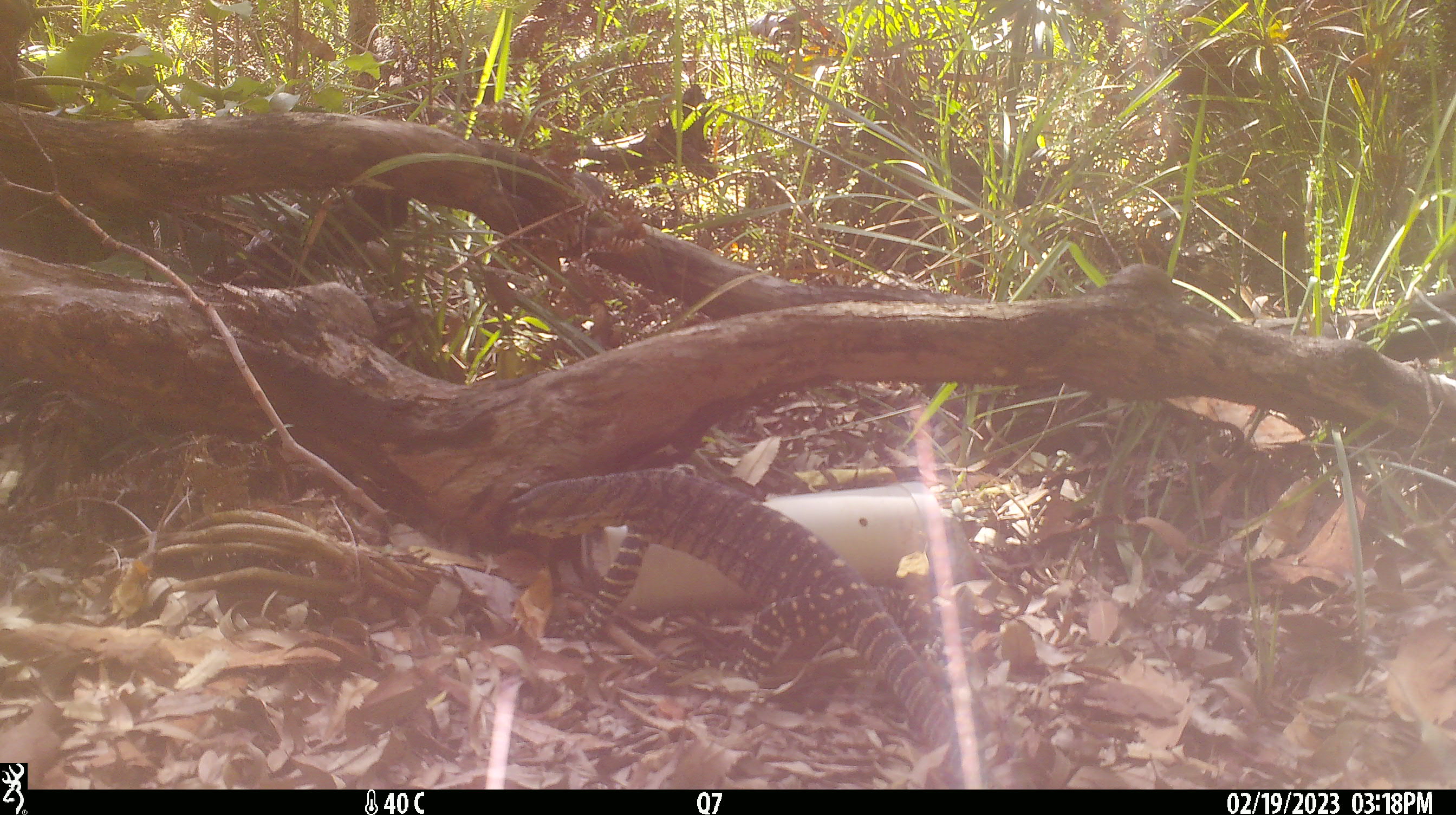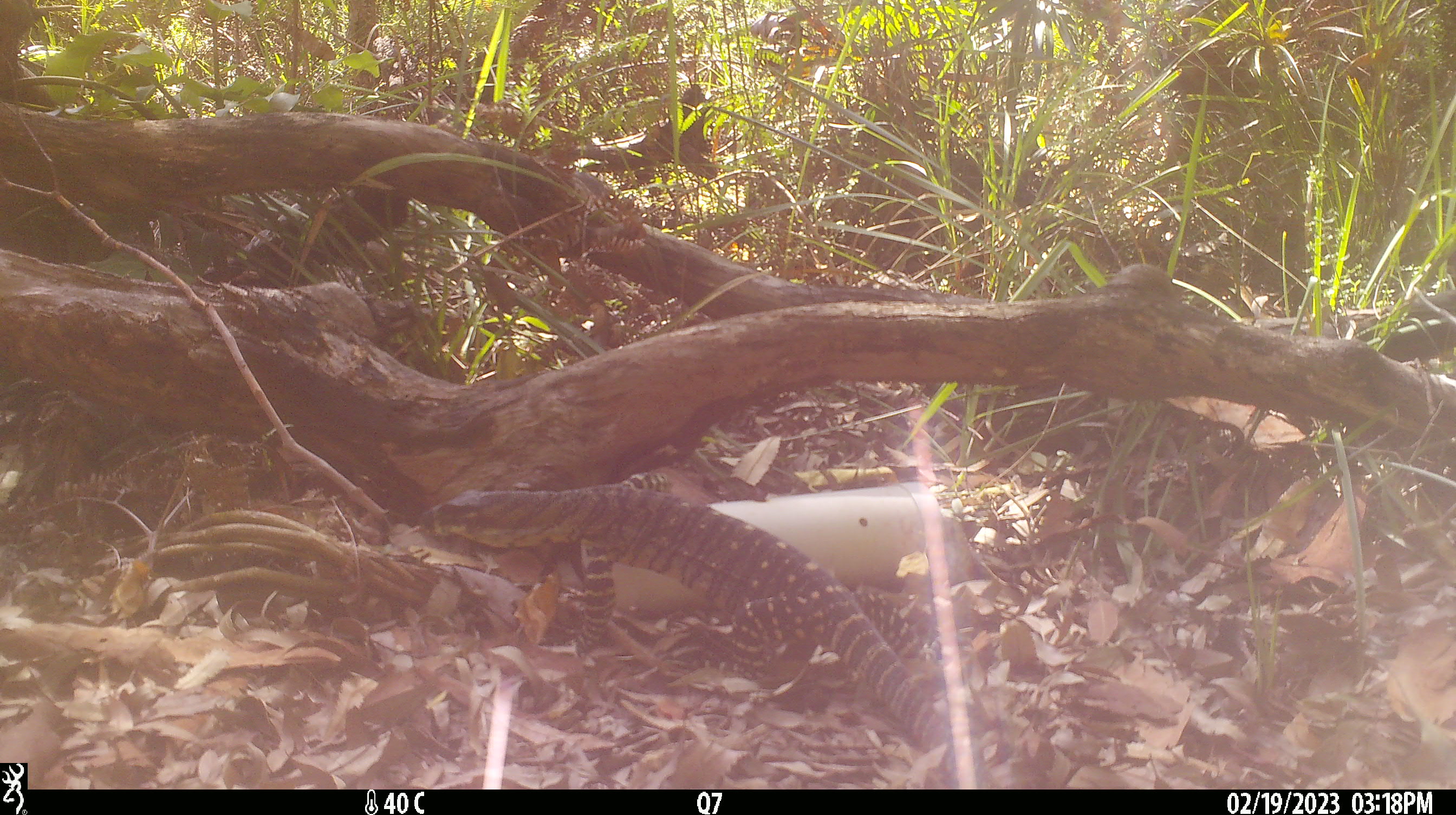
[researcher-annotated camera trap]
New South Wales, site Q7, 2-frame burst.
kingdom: Animalia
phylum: Chordata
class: Reptilia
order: Squamata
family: Varanidae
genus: Varanus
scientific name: Varanus varius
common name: lace monitor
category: goanna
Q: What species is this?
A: Goanna (lace monitor) (Varanus varius).